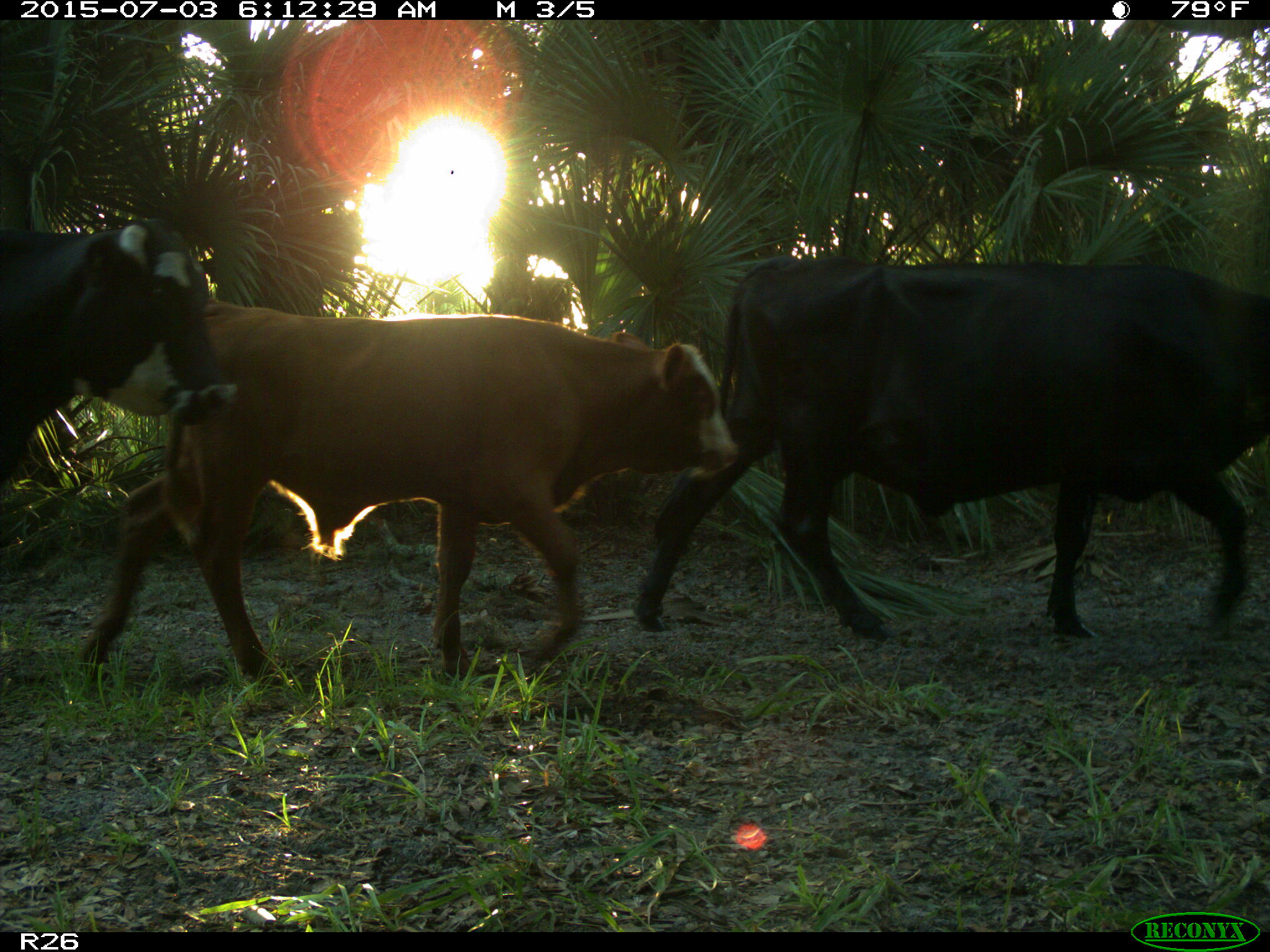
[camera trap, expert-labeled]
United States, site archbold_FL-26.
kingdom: Animalia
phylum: Chordata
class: Mammalia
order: Artiodactyla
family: Bovidae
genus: Bos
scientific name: Bos taurus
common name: domestic cow